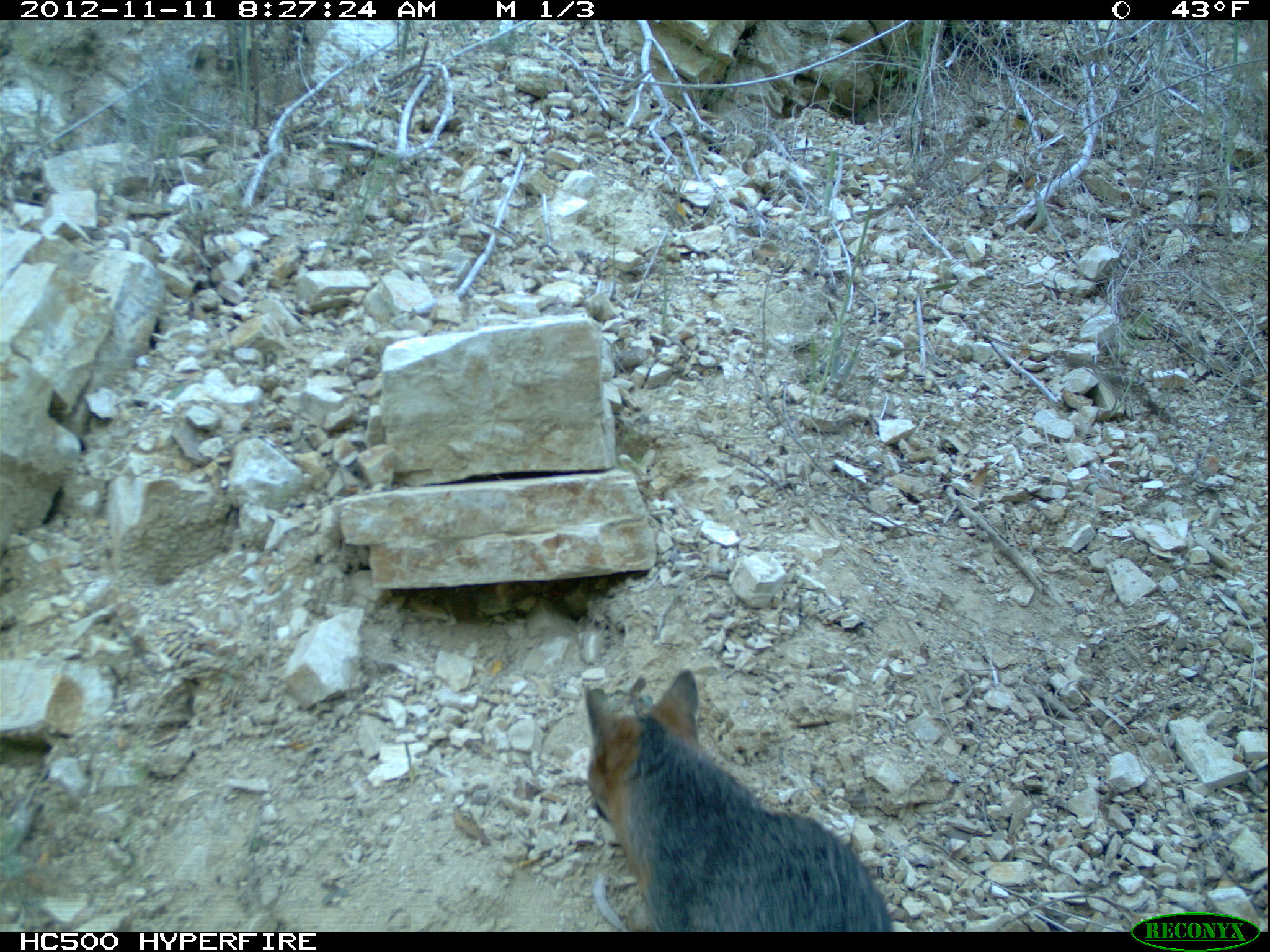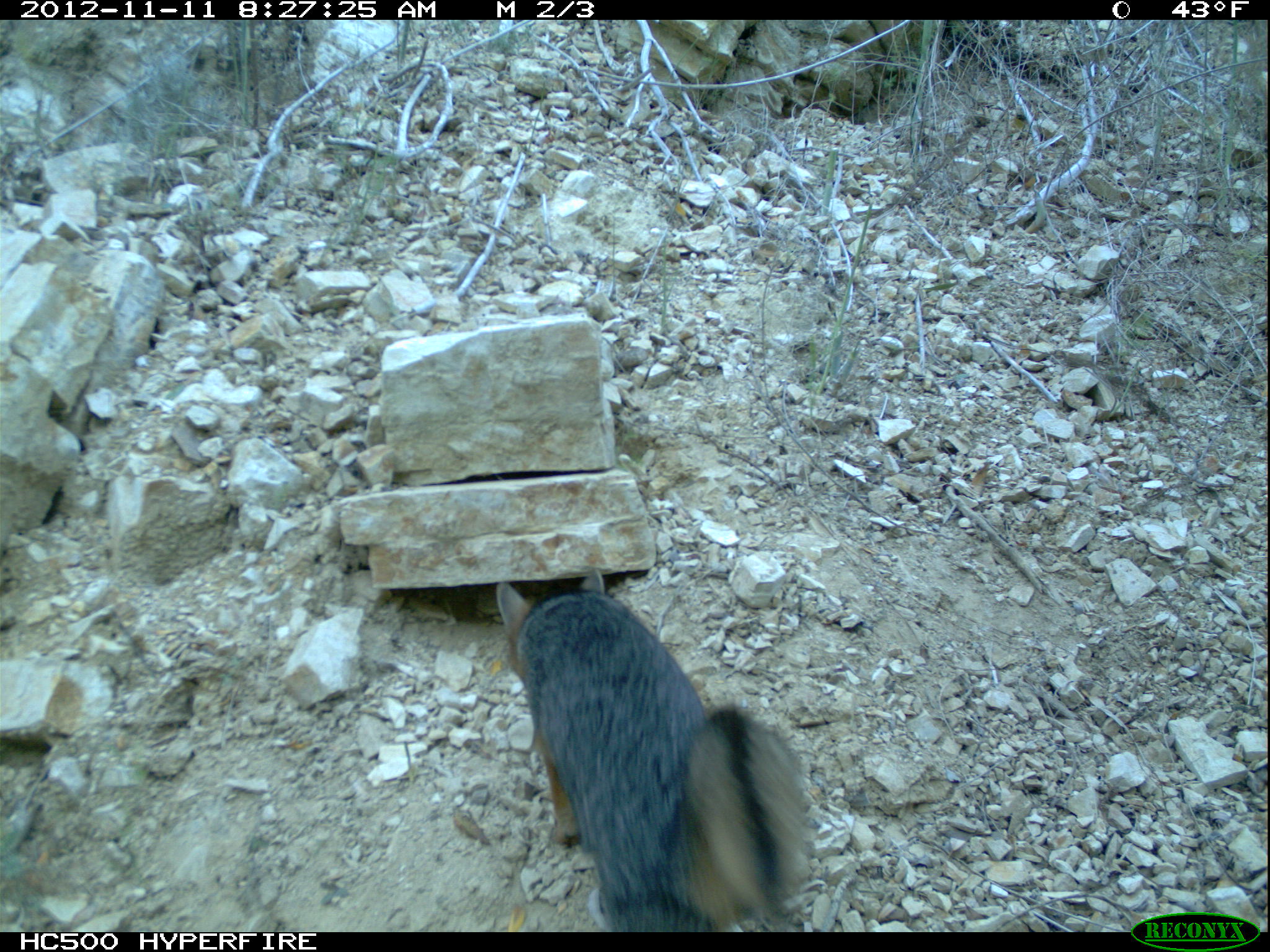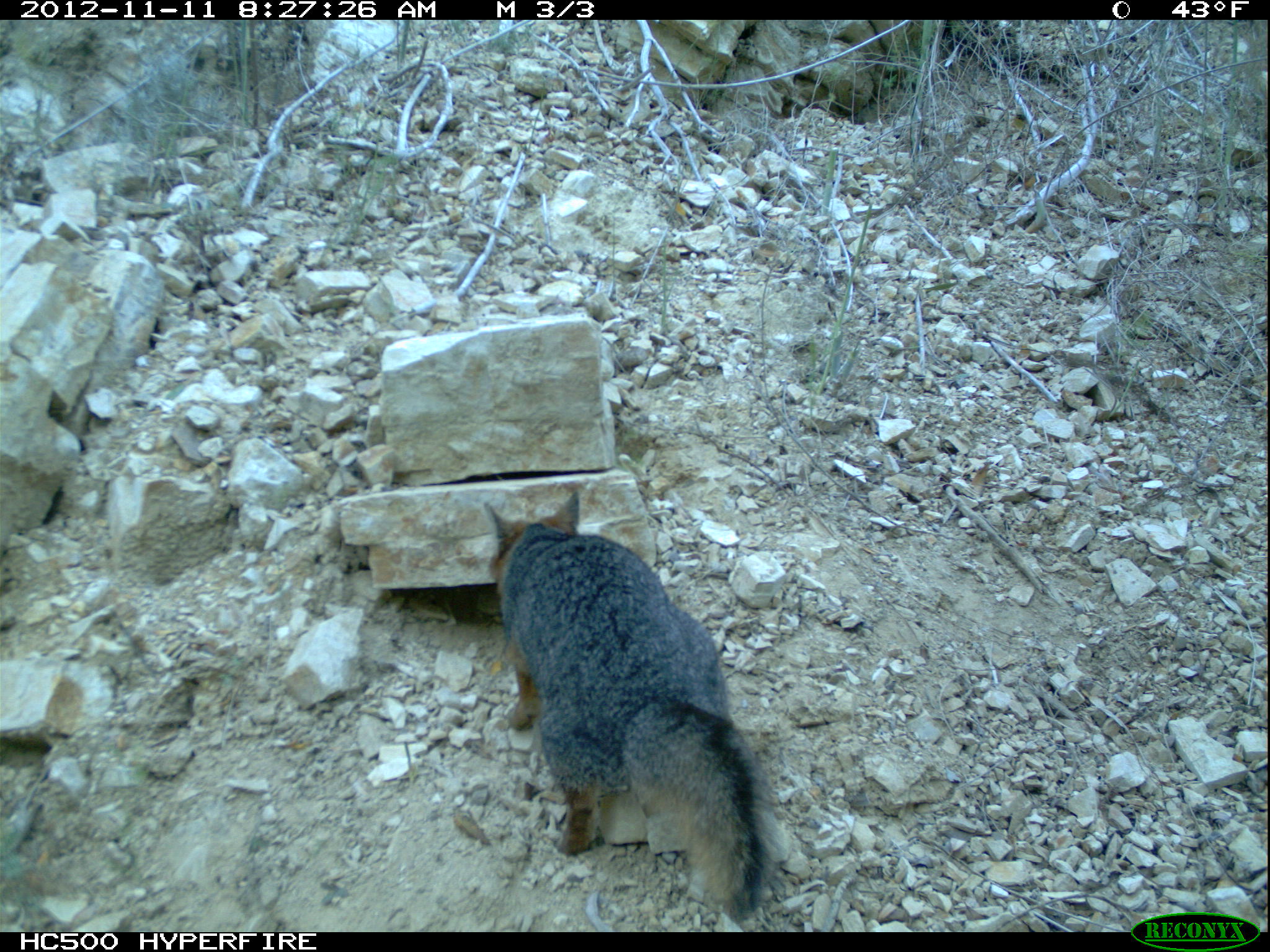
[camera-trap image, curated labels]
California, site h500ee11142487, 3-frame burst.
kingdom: Animalia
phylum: Chordata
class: Mammalia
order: Carnivora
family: Canidae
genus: Urocyon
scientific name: Urocyon littoralis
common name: island fox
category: fox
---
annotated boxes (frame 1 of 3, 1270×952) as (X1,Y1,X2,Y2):
fox: (582,666,894,931)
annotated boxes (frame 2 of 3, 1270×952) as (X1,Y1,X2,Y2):
fox: (496,568,814,932)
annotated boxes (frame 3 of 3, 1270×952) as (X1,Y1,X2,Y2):
fox: (485,487,779,917)